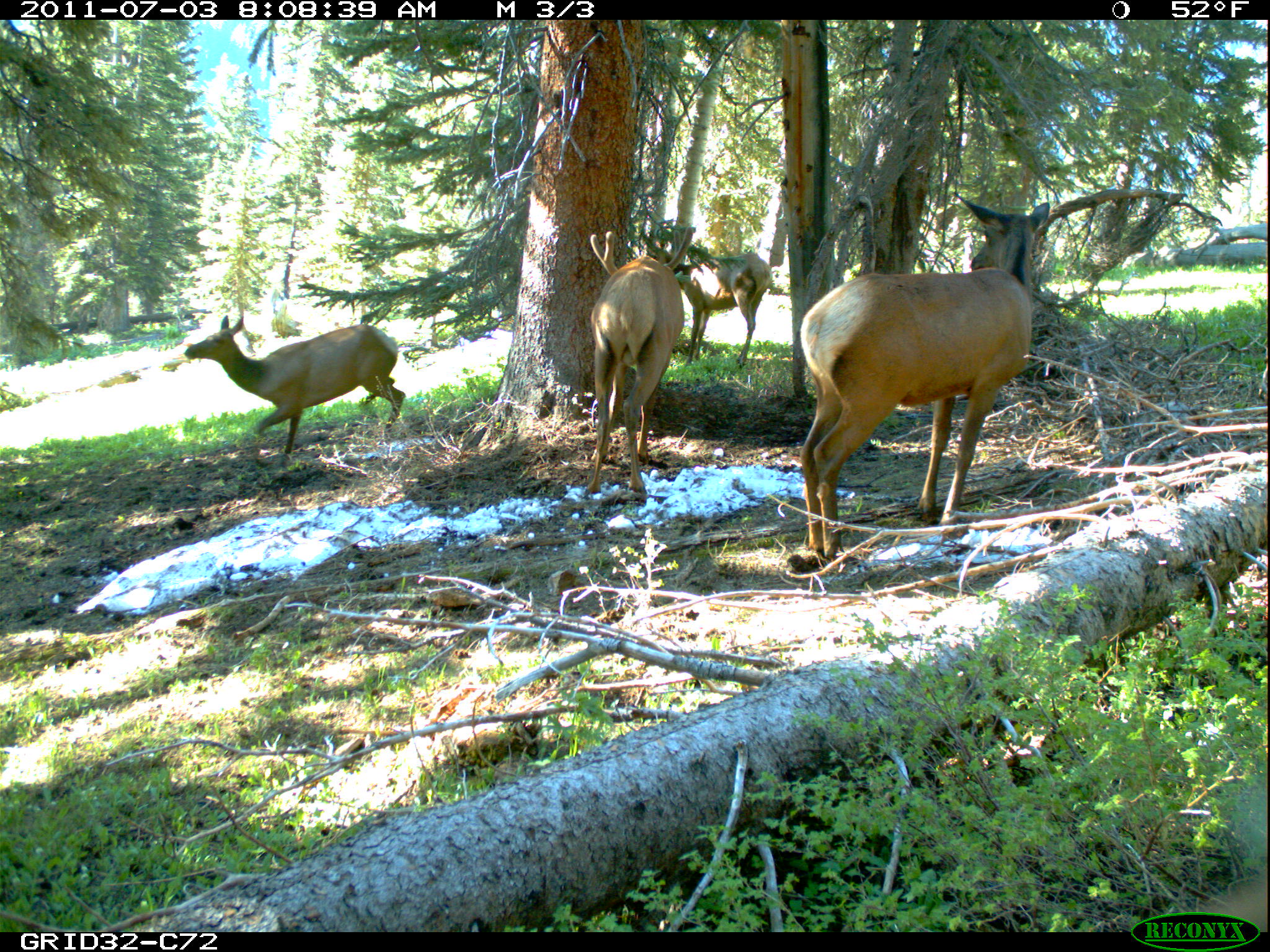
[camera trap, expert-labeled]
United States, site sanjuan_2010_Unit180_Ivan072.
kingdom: Animalia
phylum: Chordata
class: Mammalia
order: Artiodactyla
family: Cervidae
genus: Cervus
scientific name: Cervus elaphus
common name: red deer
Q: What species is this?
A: Cervus elaphus (red deer).